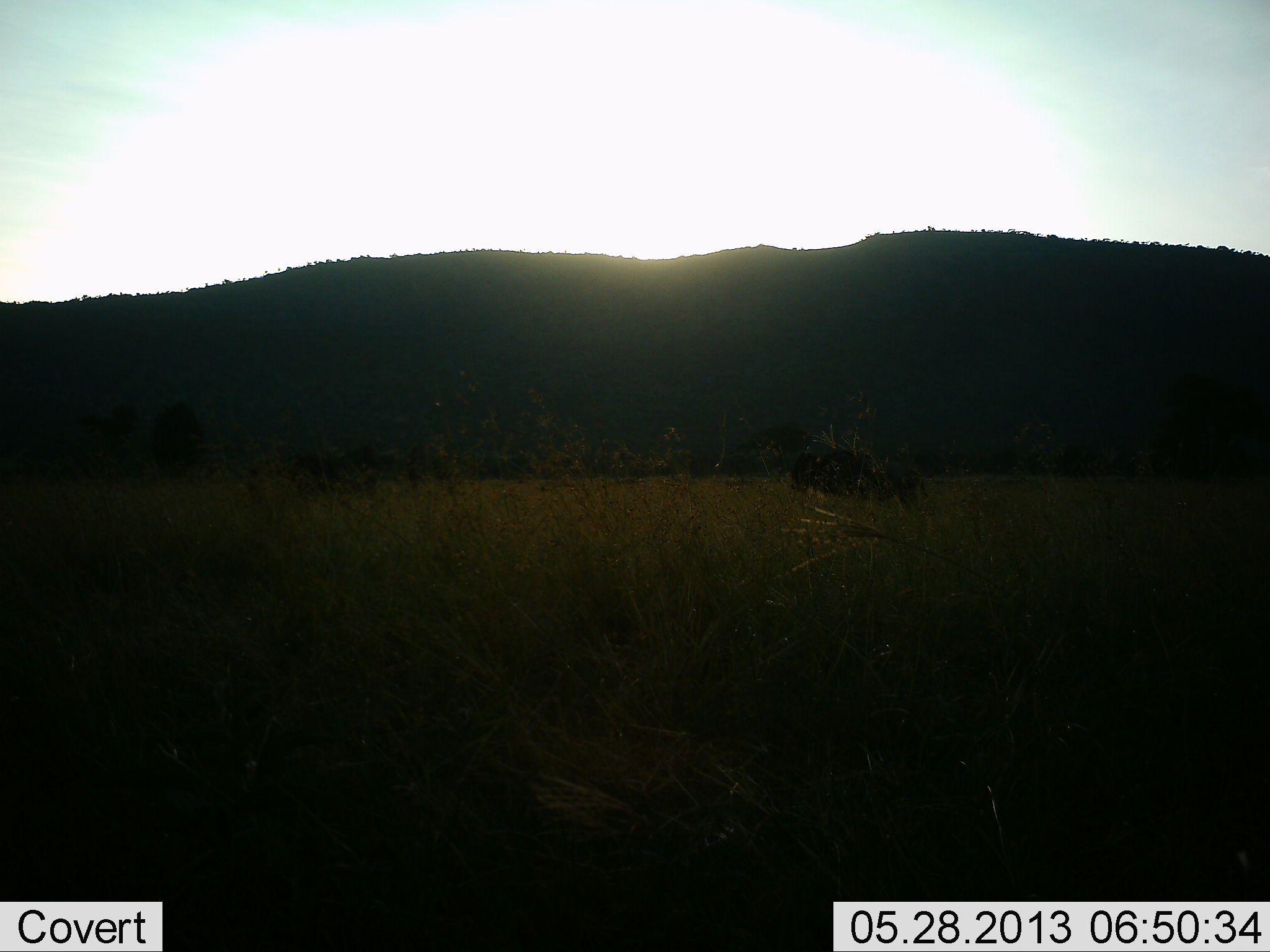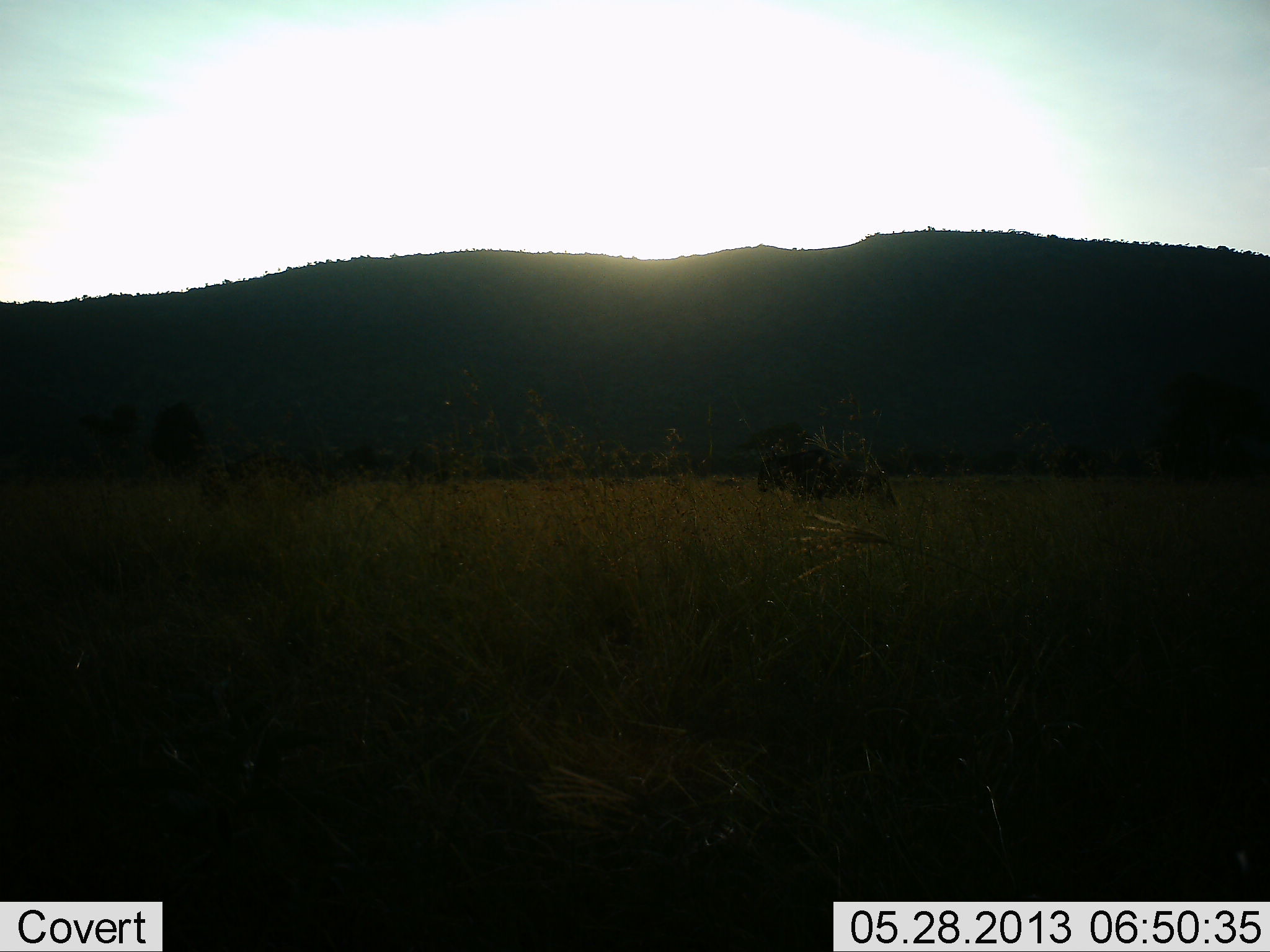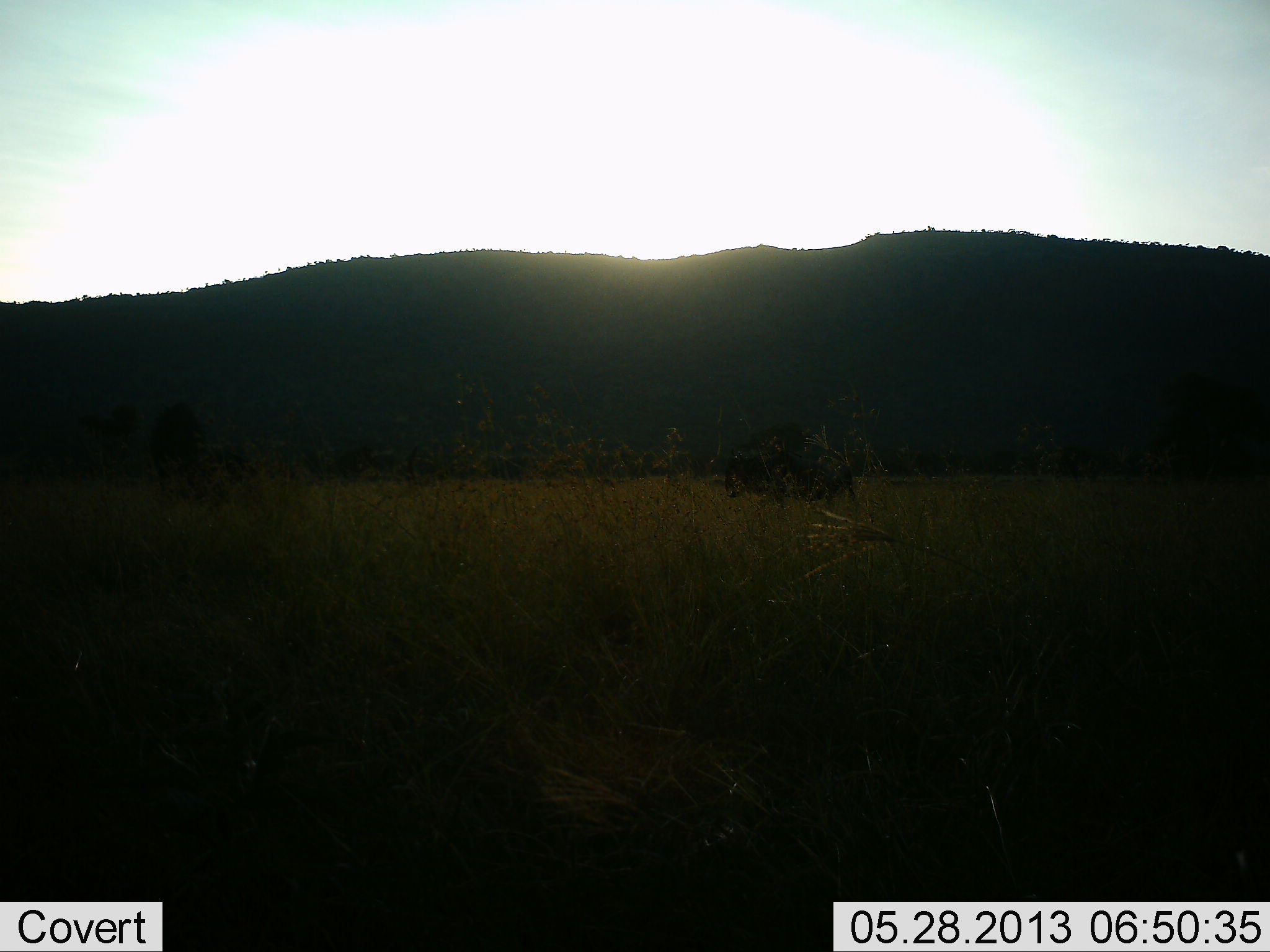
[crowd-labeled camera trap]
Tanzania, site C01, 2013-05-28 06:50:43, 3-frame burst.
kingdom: Animalia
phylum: Chordata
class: Mammalia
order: Artiodactyla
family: Bovidae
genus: Connochaetes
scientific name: Connochaetes taurinus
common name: blue wildebeest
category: wildebeest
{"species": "wildebeest (blue wildebeest) (Connochaetes taurinus)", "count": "2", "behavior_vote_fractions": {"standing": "0%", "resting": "0%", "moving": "100%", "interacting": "0%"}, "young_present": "0%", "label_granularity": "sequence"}